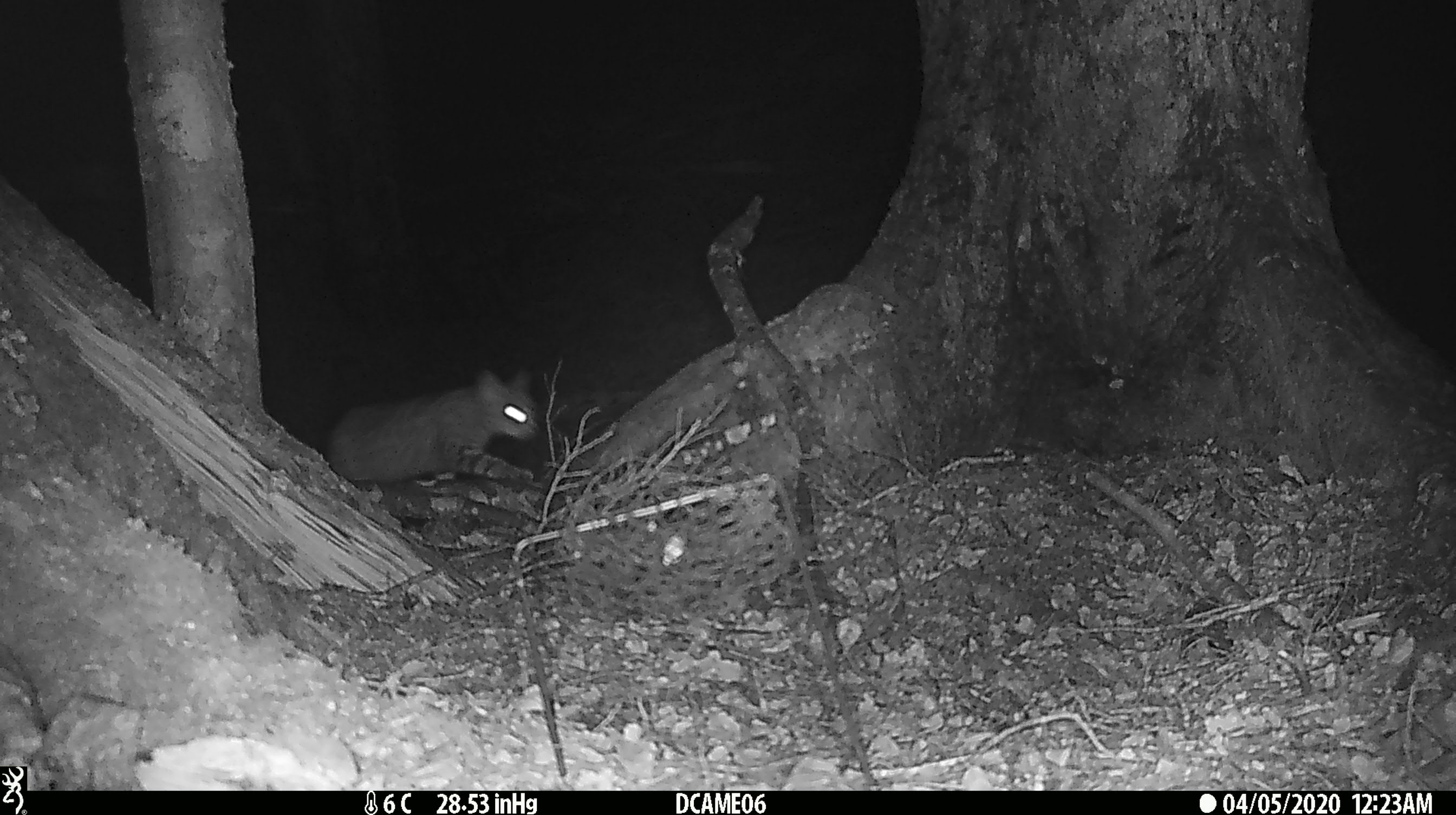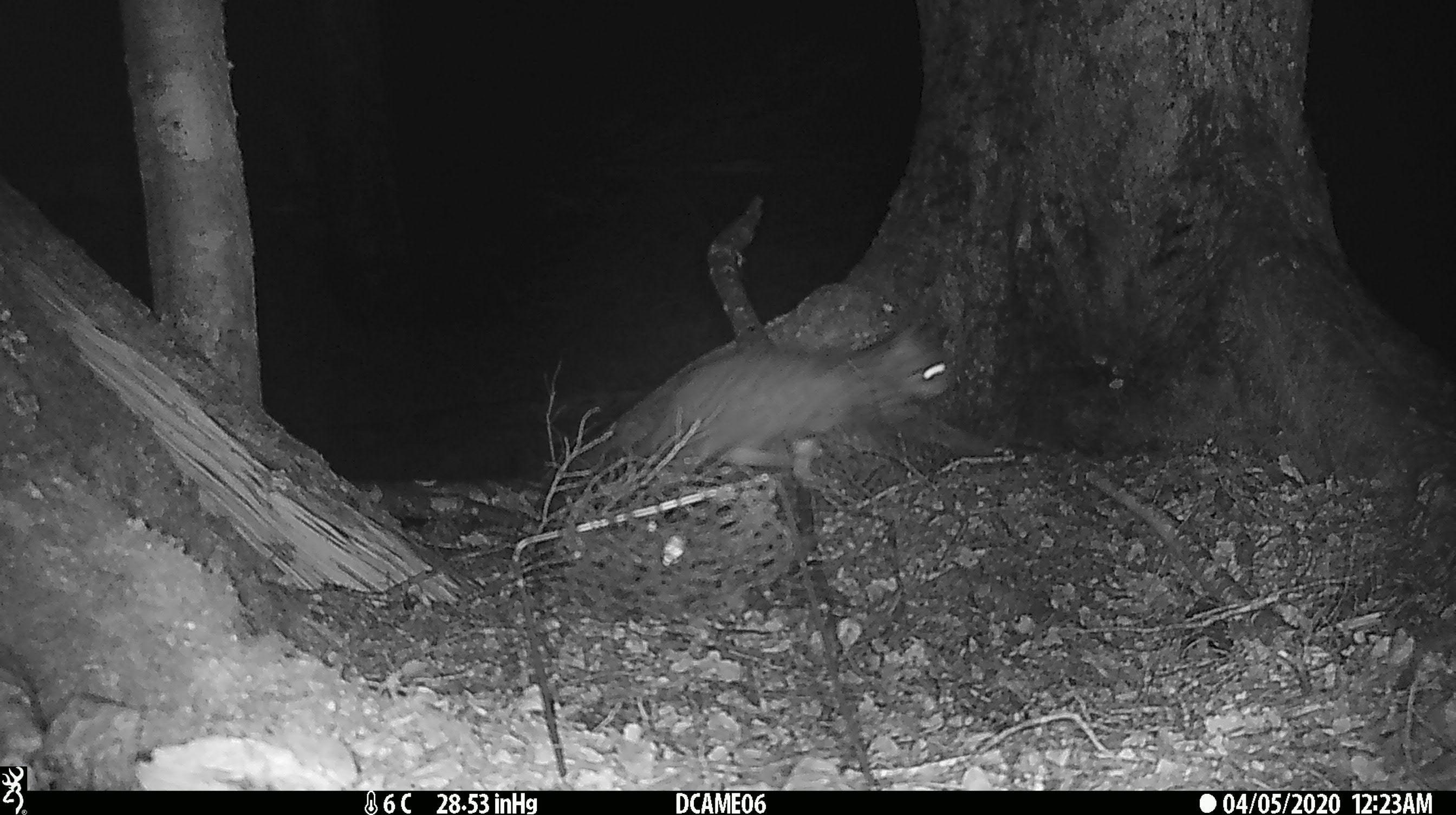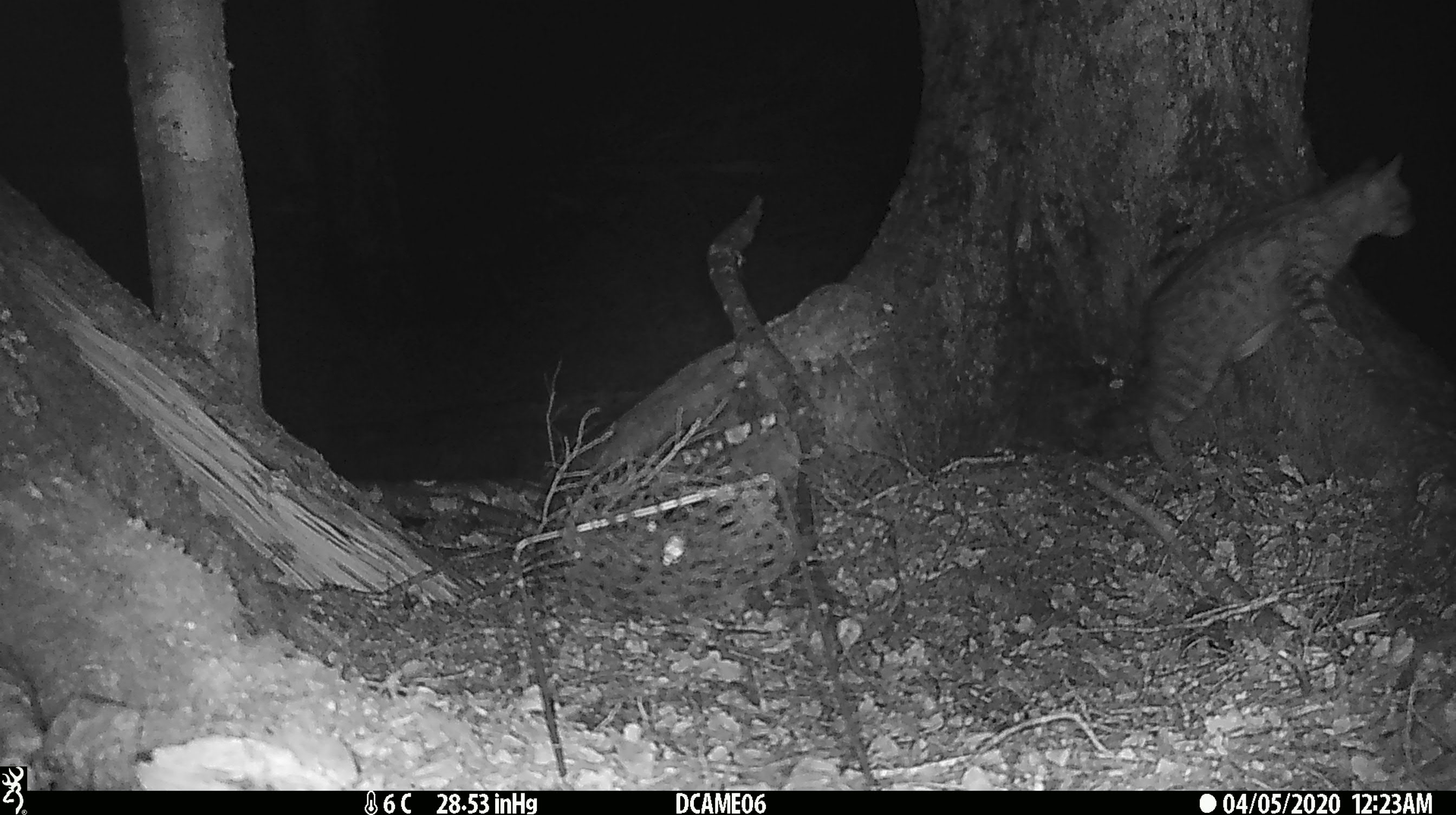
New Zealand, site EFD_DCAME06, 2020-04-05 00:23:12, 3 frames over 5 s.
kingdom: Animalia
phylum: Chordata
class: Mammalia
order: Carnivora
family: Felidae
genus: Felis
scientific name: Felis catus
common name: domestic cat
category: cat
Cat (domestic cat) (Felis catus).